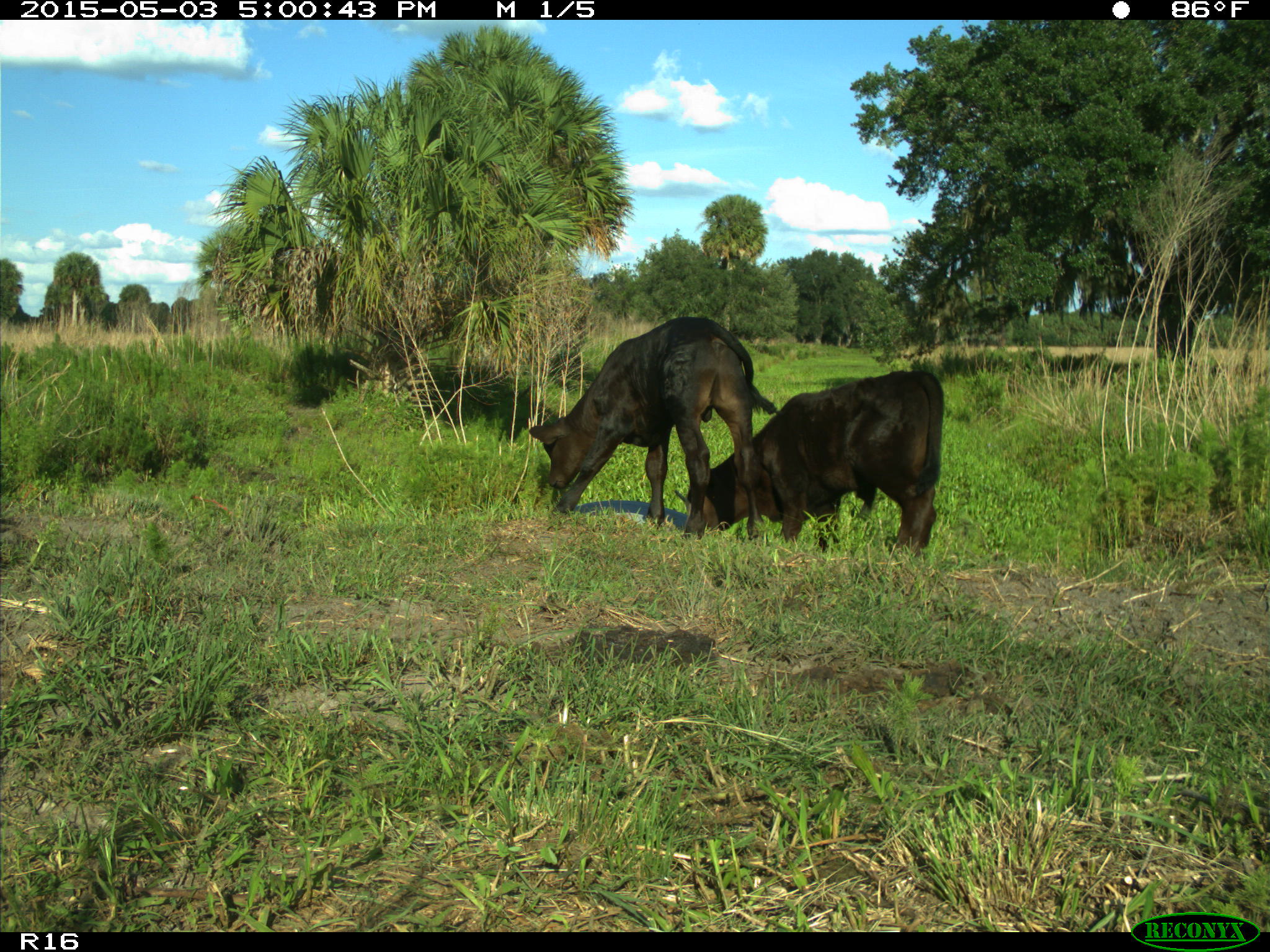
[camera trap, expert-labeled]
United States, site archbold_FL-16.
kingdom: Animalia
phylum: Chordata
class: Mammalia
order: Artiodactyla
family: Bovidae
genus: Bos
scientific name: Bos taurus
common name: domestic cow